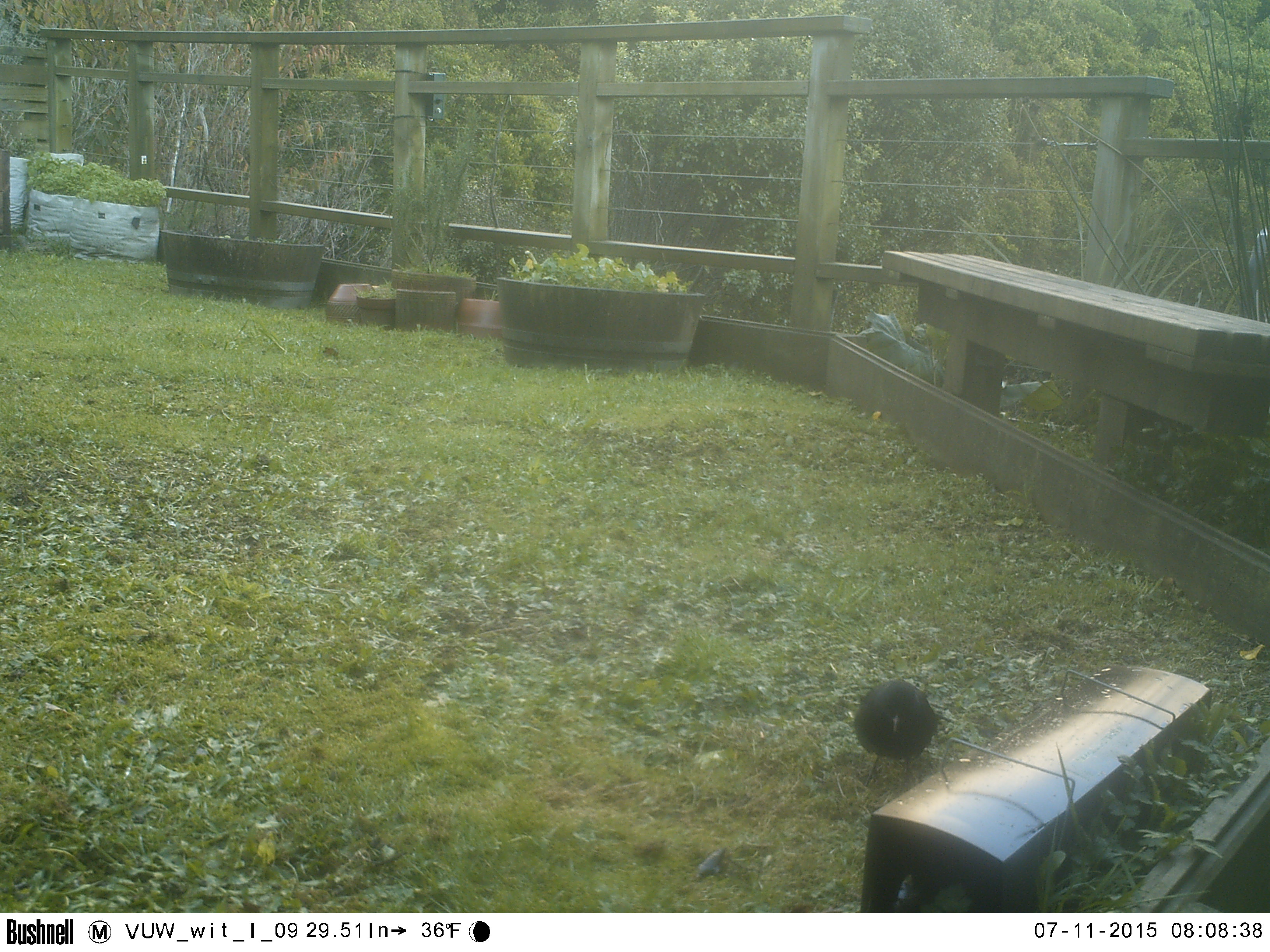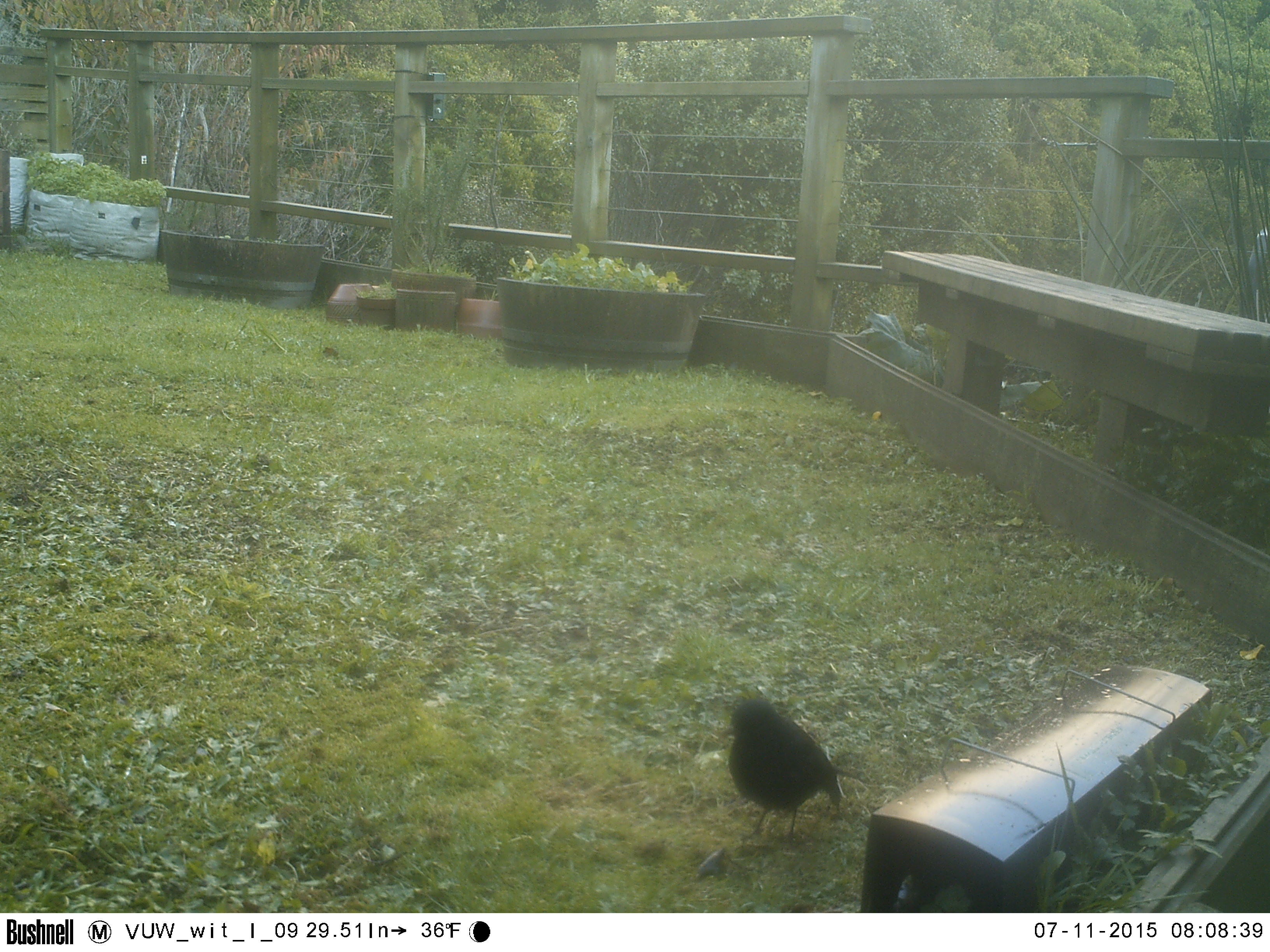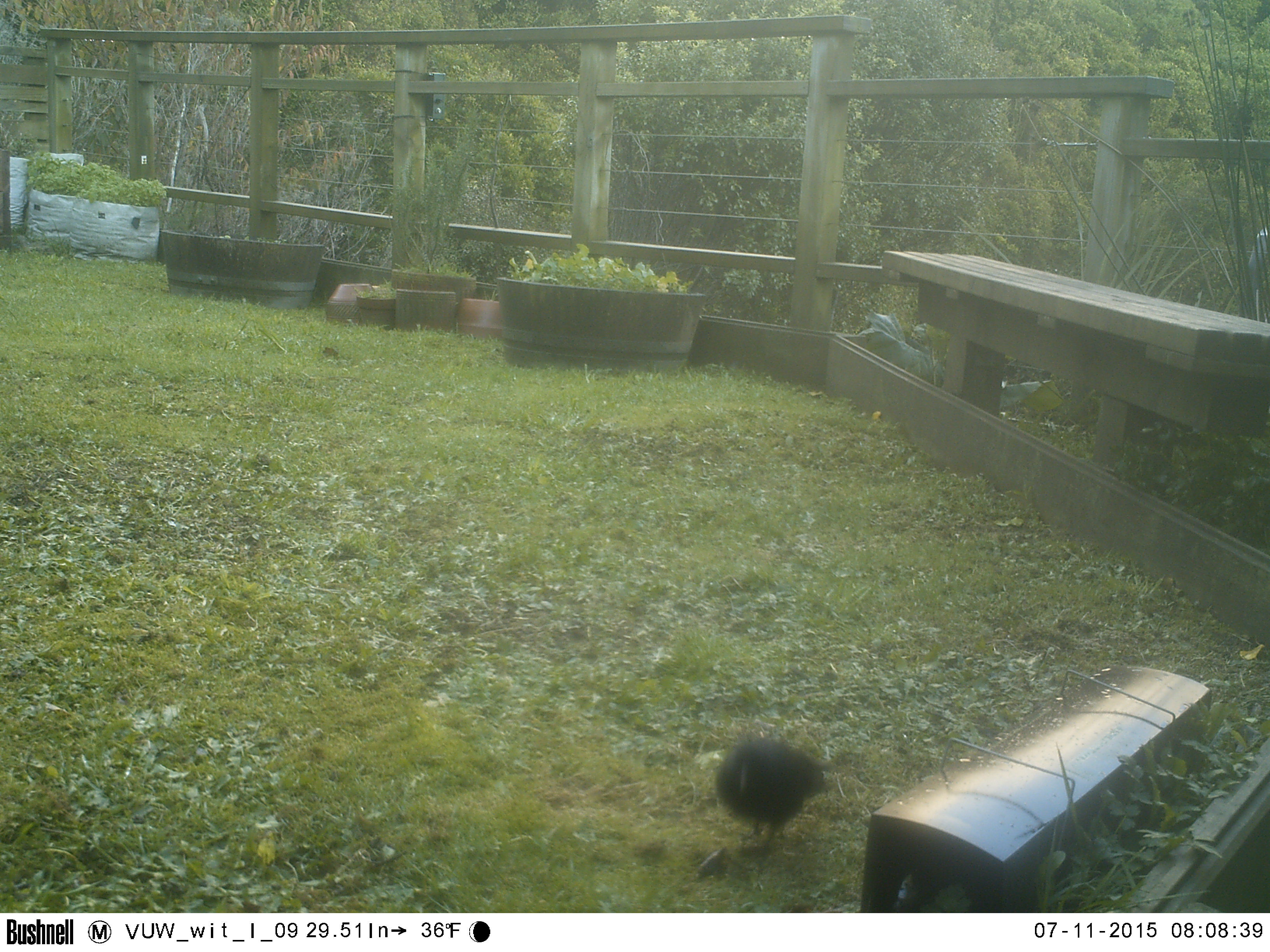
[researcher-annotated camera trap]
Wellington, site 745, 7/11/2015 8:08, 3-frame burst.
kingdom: Animalia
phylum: Chordata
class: Aves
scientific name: Aves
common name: bird